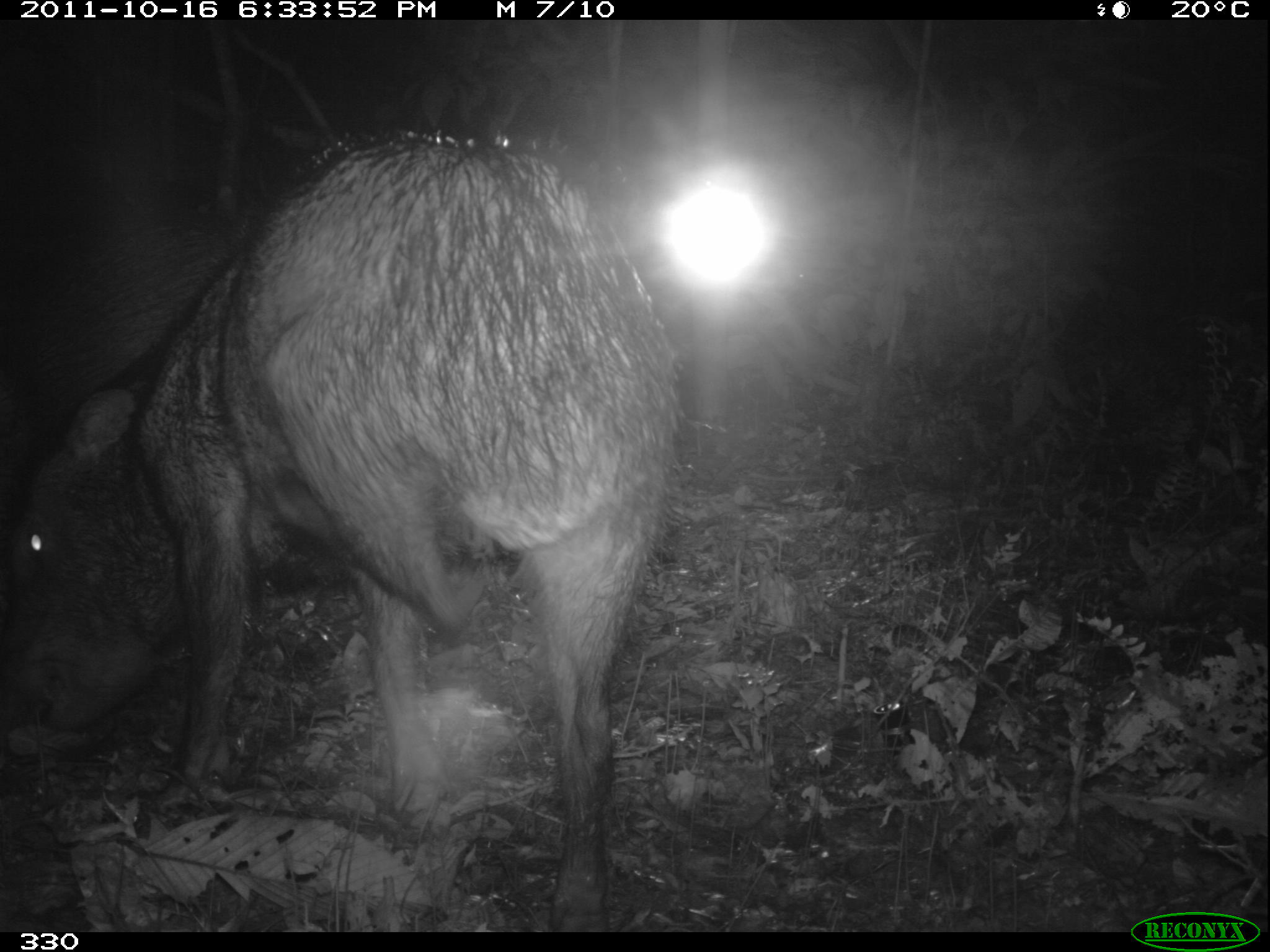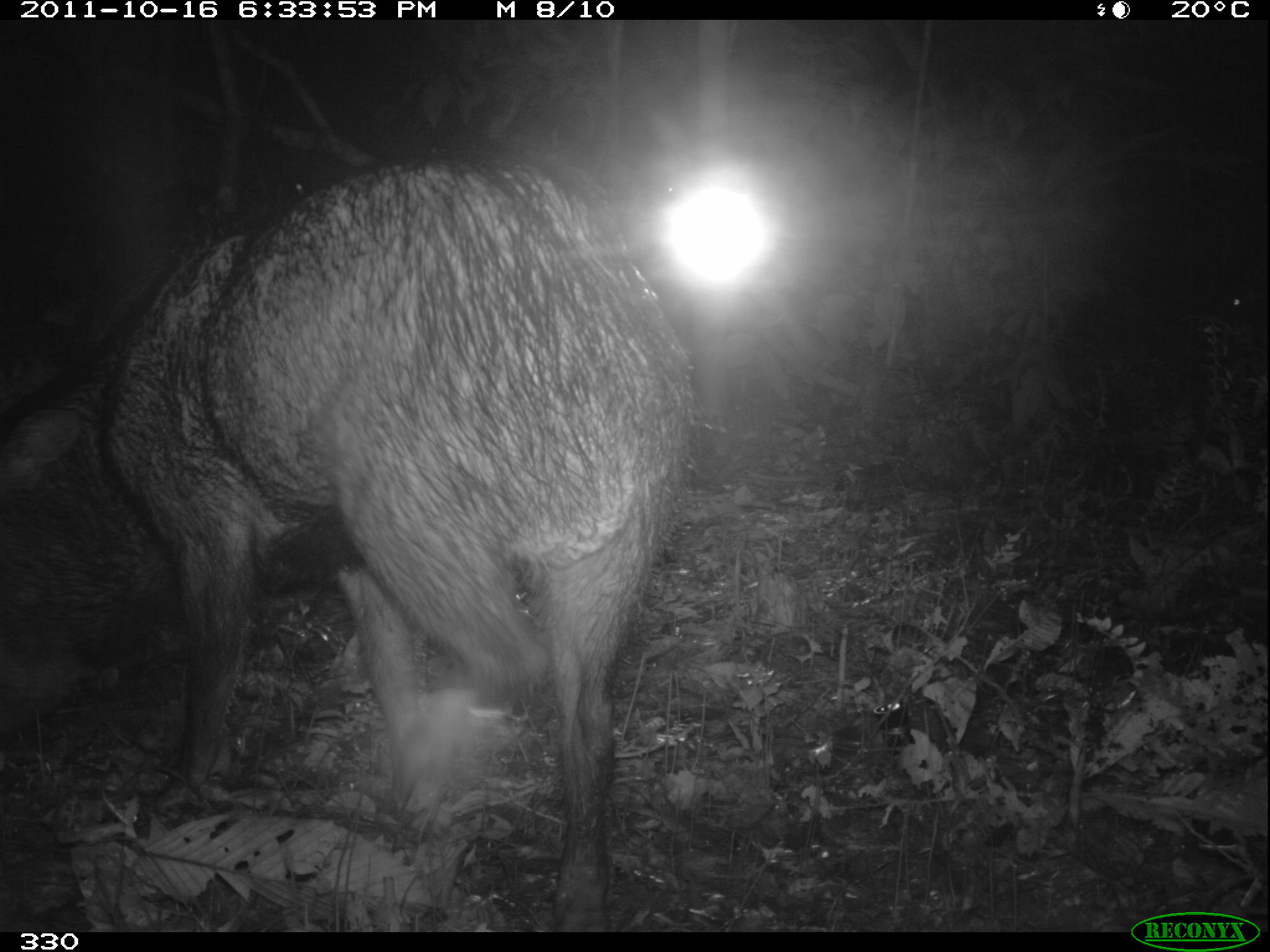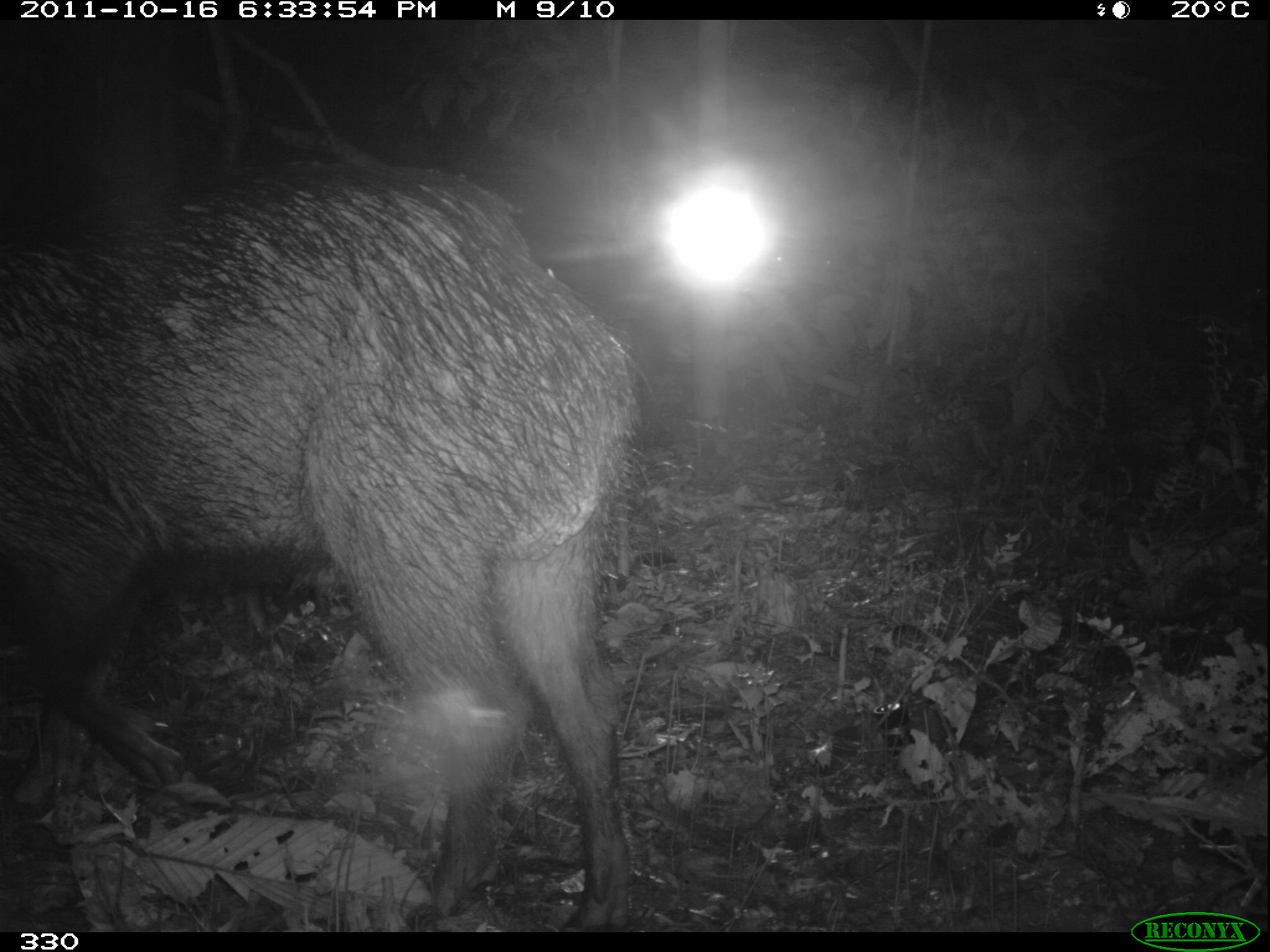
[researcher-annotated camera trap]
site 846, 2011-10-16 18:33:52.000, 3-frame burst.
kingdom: Animalia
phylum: Chordata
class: Mammalia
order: Artiodactyla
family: Tayassuidae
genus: Tayassu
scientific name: Tayassu pecari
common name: white-lipped peccary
Tayassu pecari (white-lipped peccary).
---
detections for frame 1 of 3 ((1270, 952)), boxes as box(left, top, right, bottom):
tayassu pecari: box(12, 123, 674, 932); box(7, 164, 234, 450)